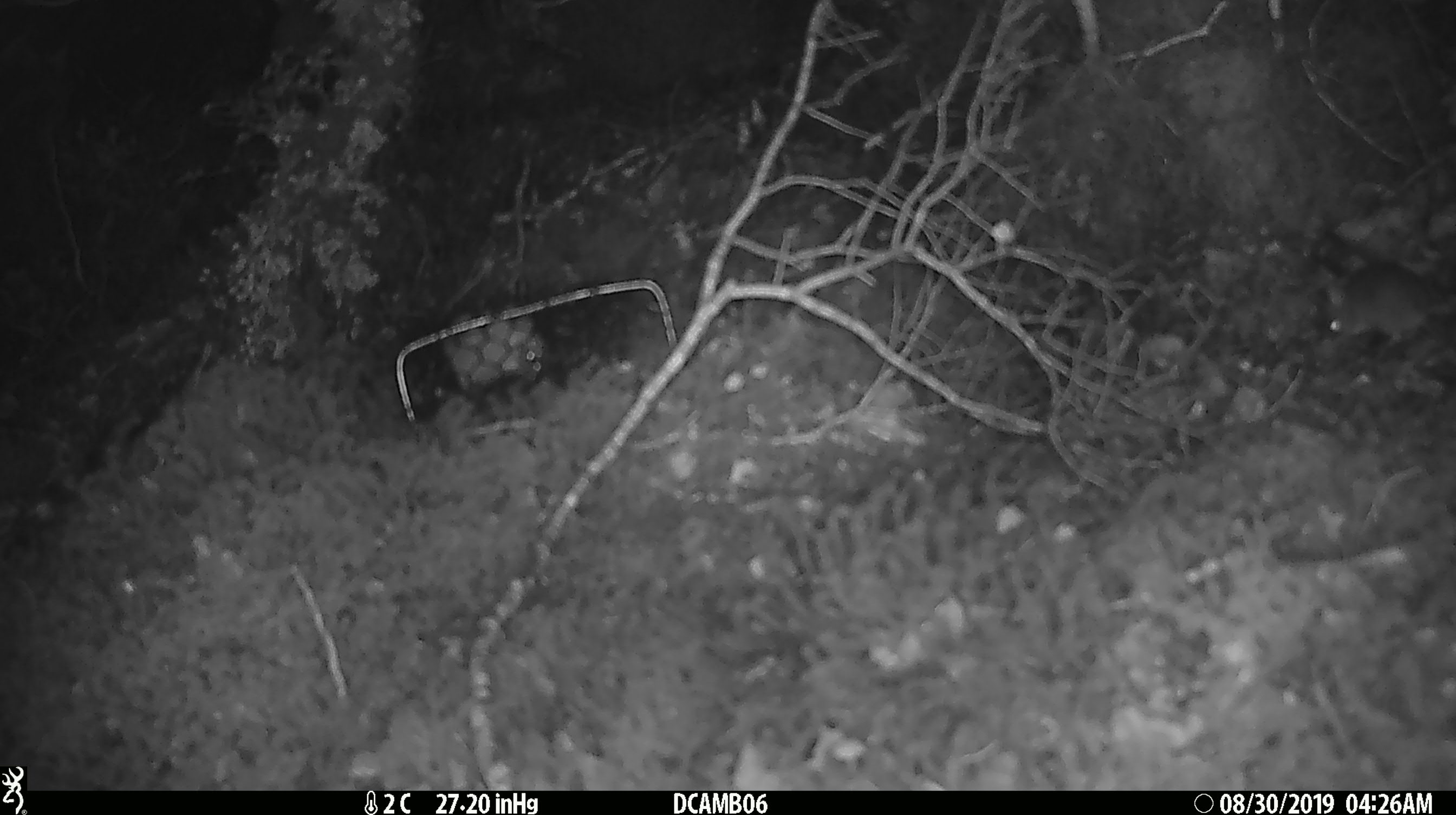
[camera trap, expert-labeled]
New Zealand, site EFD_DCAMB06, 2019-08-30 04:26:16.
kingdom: Animalia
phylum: Chordata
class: Mammalia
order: Rodentia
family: Muridae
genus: Mus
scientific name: Mus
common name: mouse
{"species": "mouse (Mus)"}